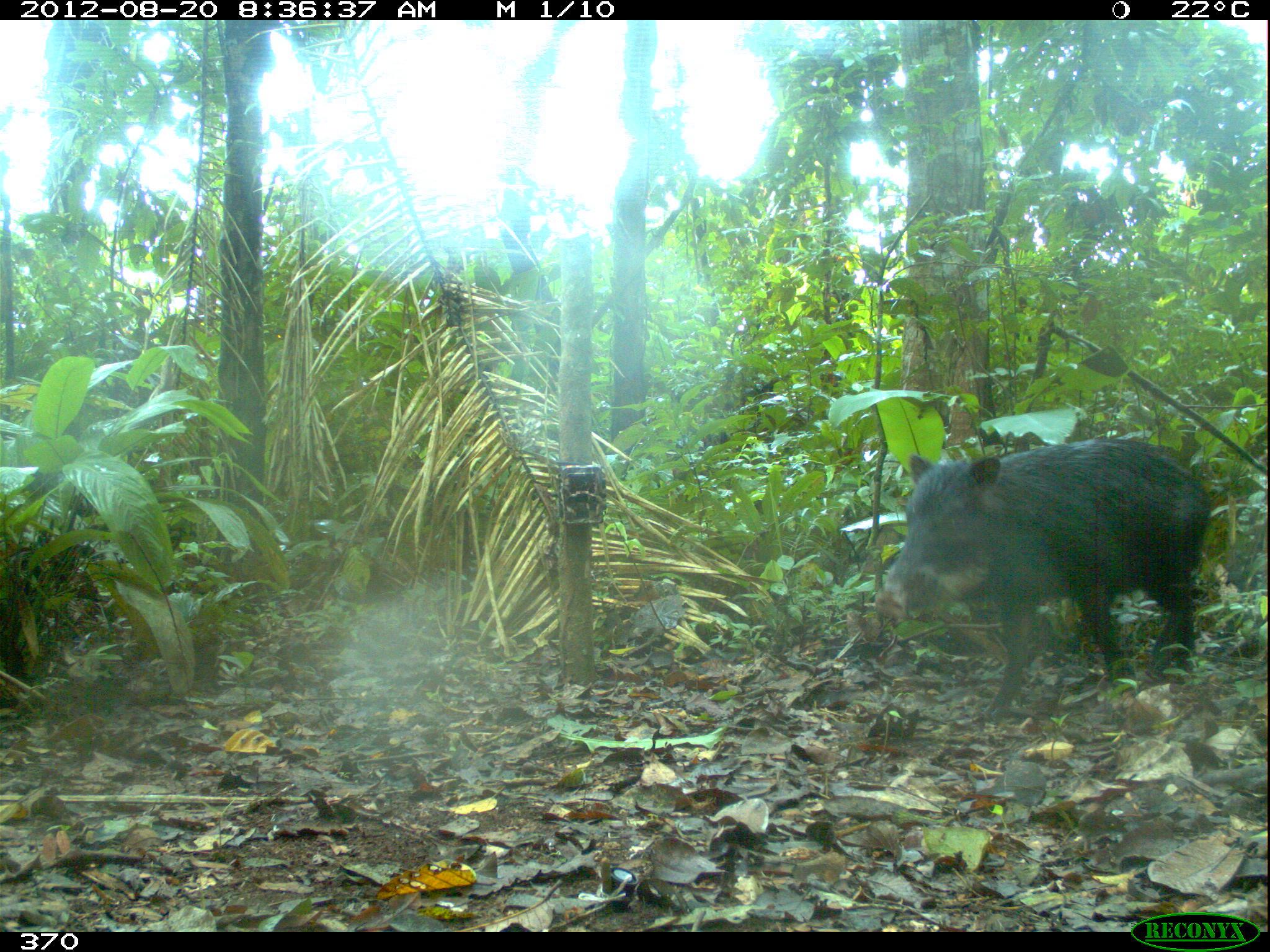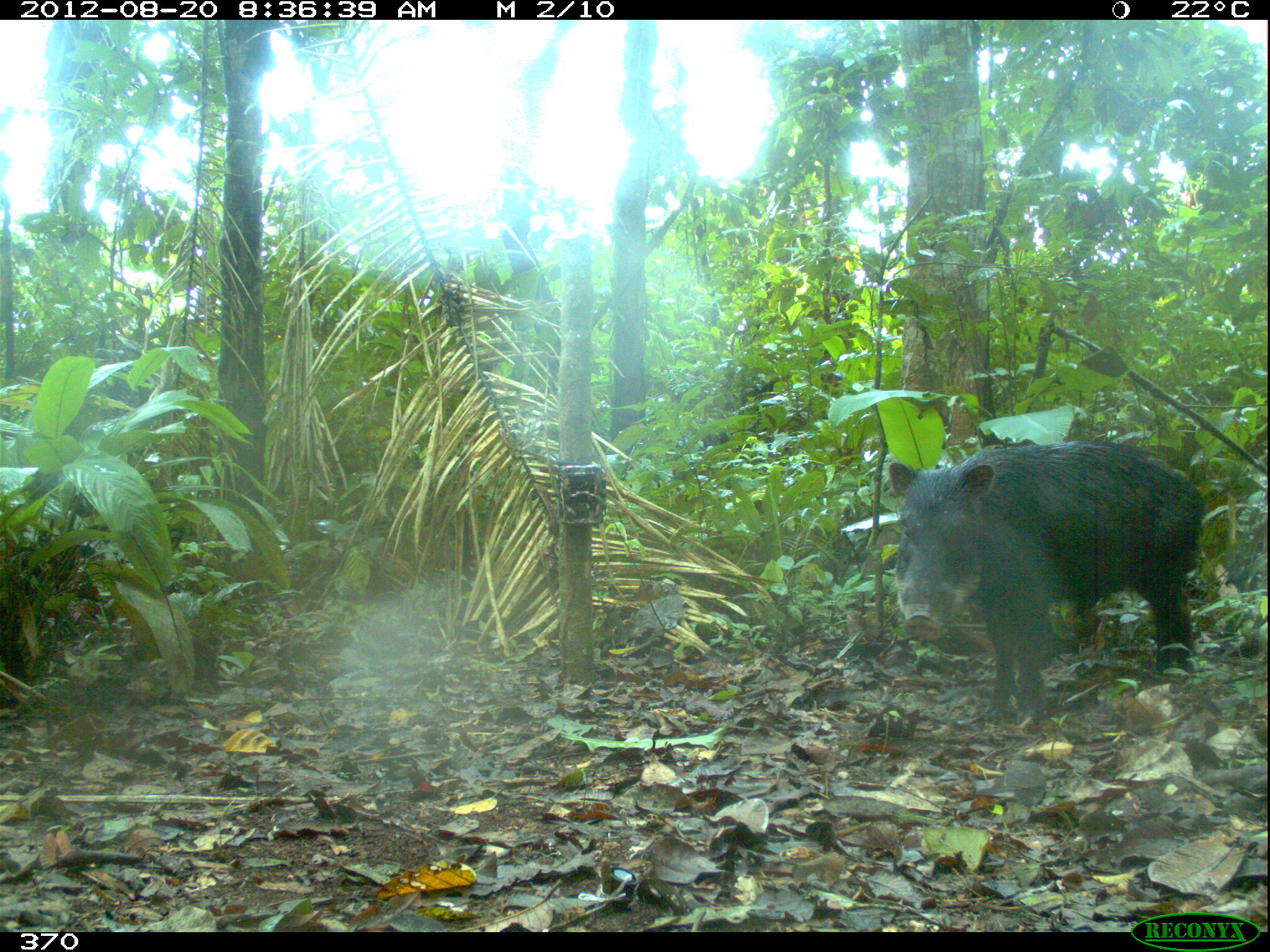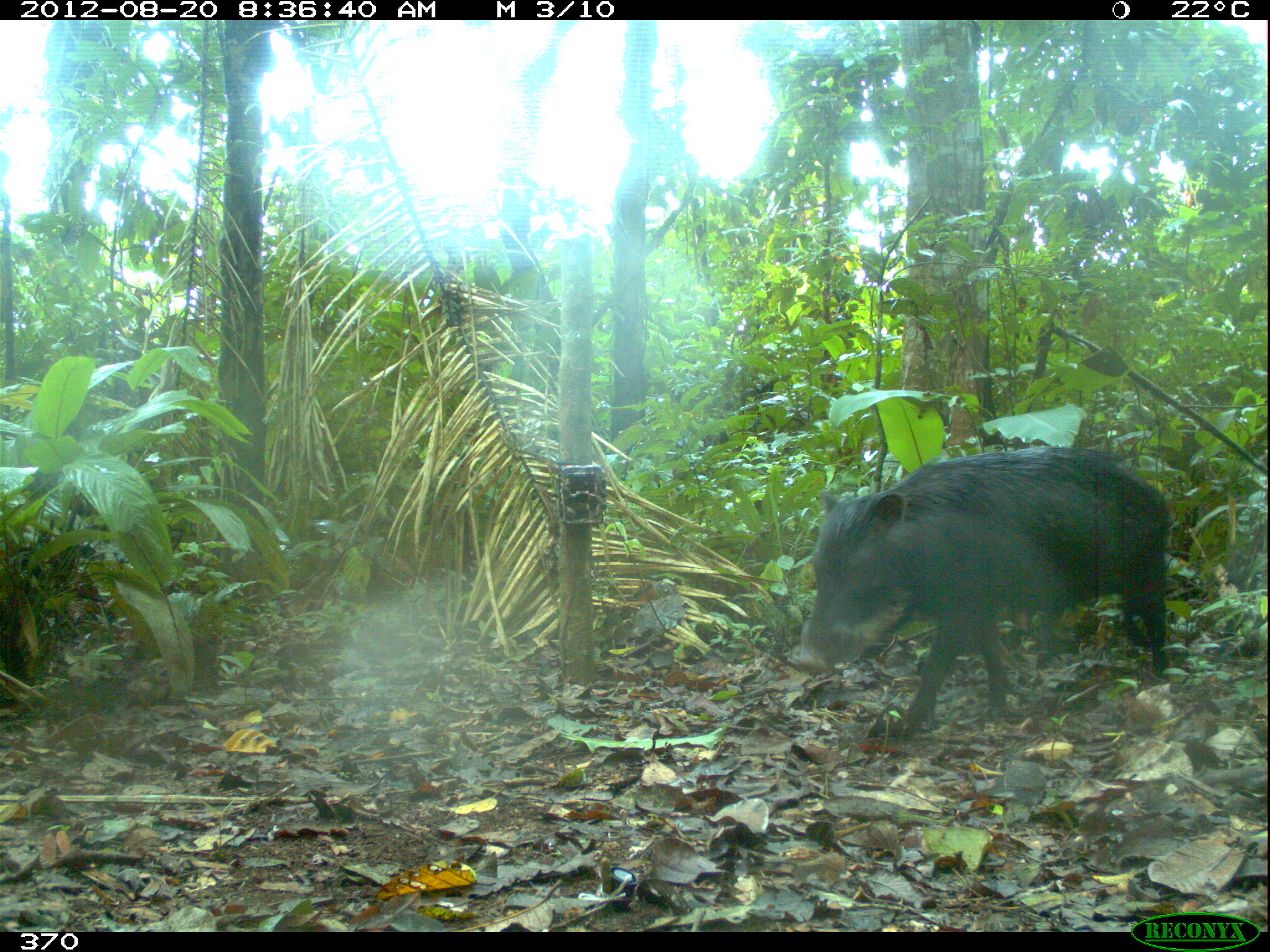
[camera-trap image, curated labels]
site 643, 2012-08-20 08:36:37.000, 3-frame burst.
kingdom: Animalia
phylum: Chordata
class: Mammalia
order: Artiodactyla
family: Tayassuidae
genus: Tayassu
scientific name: Tayassu pecari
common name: white-lipped peccary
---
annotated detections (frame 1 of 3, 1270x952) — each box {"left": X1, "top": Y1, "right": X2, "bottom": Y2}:
tayassu pecari: {"left": 872, "top": 435, "right": 1213, "bottom": 723}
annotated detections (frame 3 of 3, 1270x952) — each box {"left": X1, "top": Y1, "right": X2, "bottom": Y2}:
tayassu pecari: {"left": 794, "top": 444, "right": 1175, "bottom": 733}